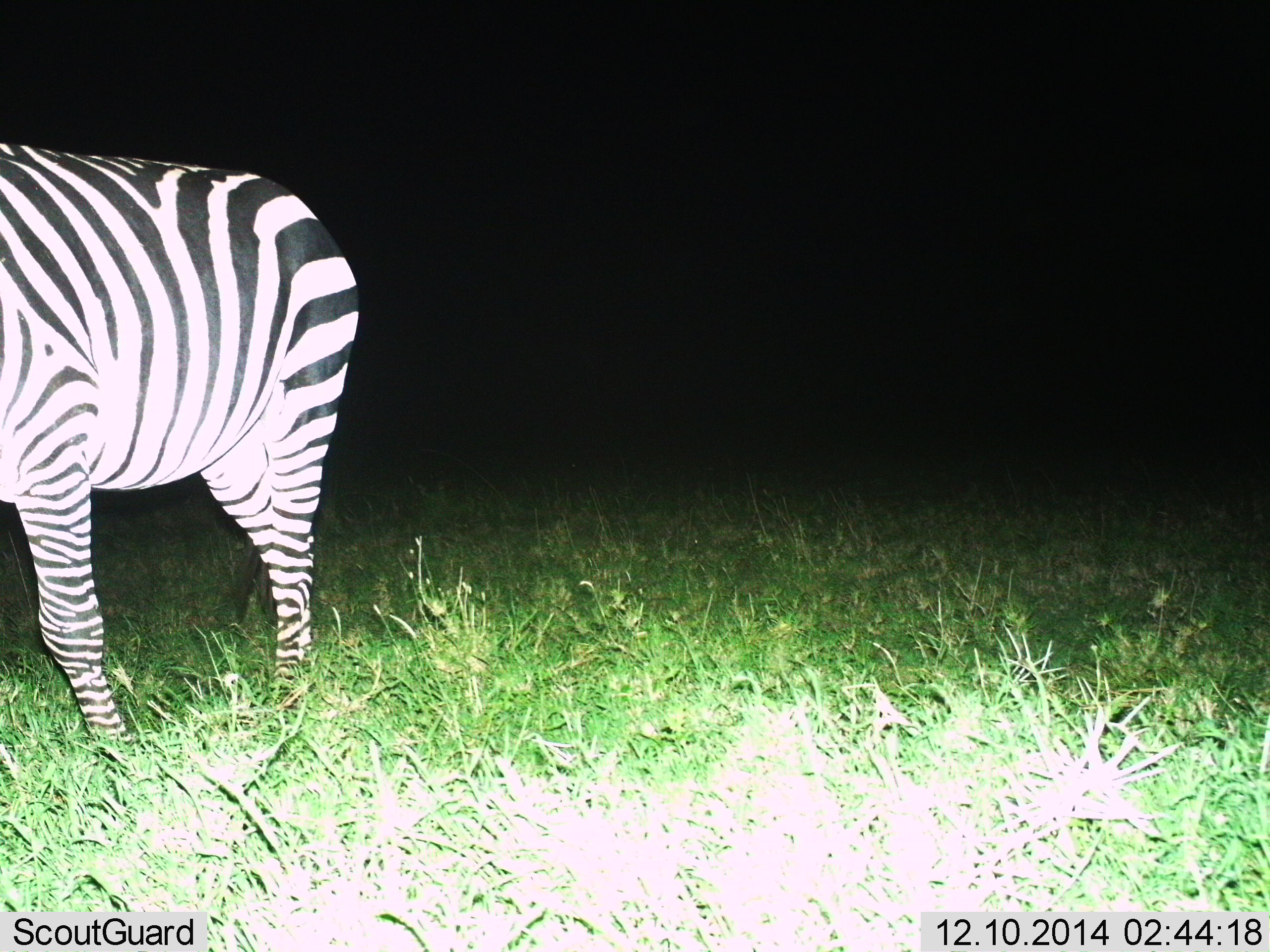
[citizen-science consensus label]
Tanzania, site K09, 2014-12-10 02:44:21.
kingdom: Animalia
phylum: Chordata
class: Mammalia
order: Perissodactyla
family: Equidae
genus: Equus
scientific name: Equus quagga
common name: plains zebra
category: zebra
Zebra (plains zebra) (Equus quagga), count 1. Behavior (volunteer vote fractions): standing 80%, resting 0%, moving 20%, interacting 0%. Young present (vote fraction): 0%. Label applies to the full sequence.